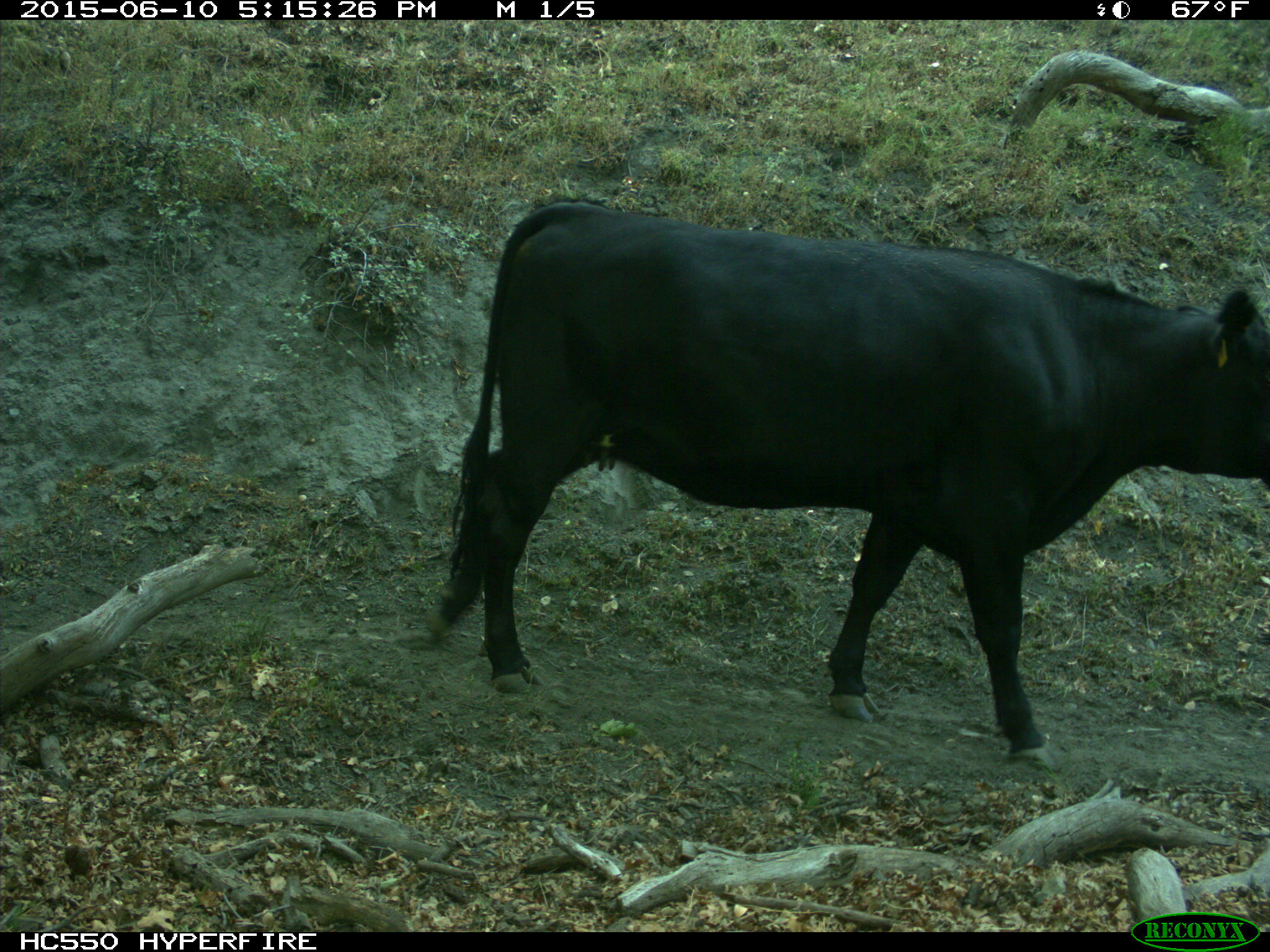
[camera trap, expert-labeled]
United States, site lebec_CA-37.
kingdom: Animalia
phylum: Chordata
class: Mammalia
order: Artiodactyla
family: Bovidae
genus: Bos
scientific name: Bos taurus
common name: domestic cow